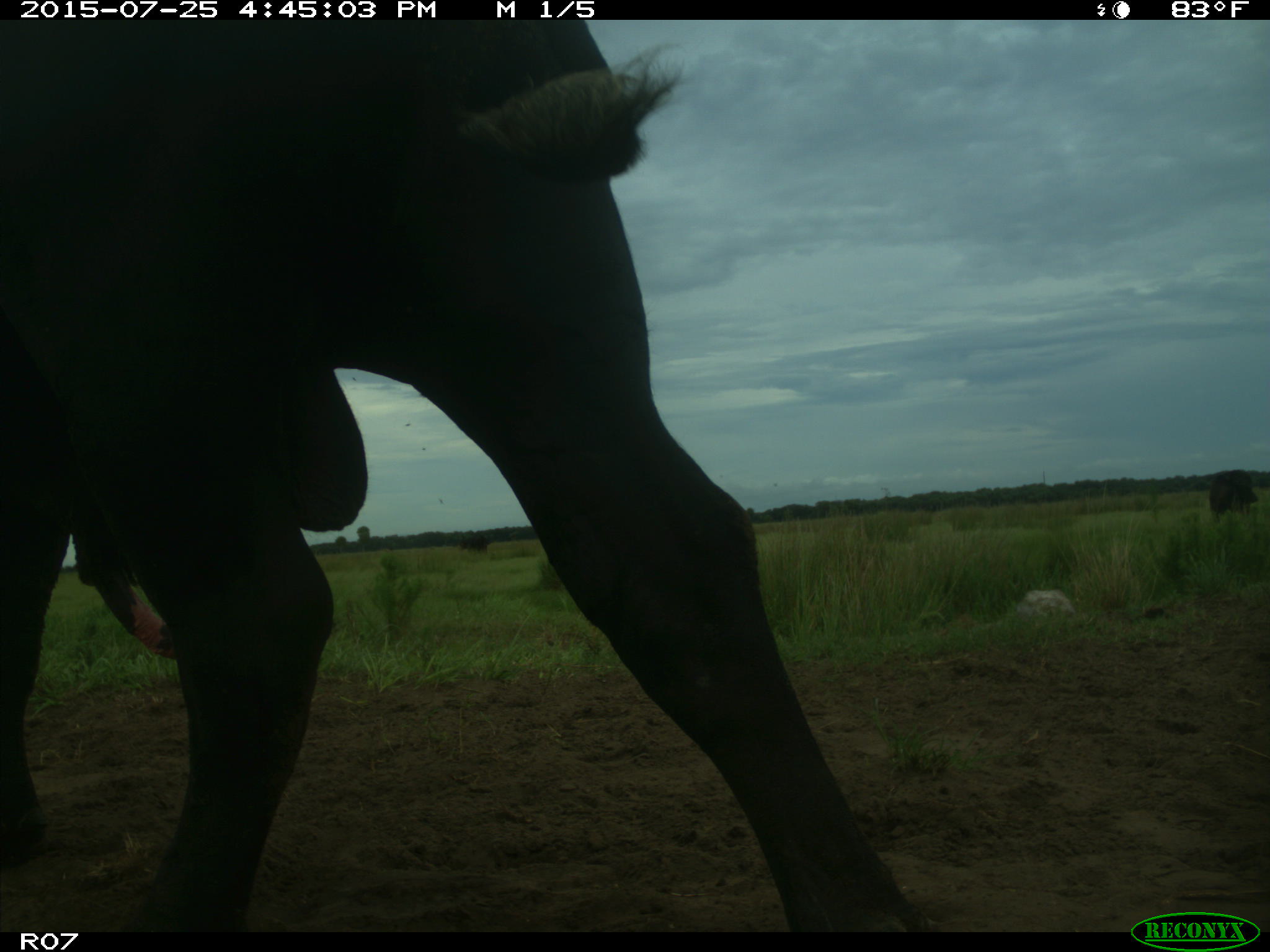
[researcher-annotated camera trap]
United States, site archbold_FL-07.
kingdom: Animalia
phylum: Chordata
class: Mammalia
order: Artiodactyla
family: Bovidae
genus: Bos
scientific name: Bos taurus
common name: domestic cow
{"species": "Bos taurus (domestic cow)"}